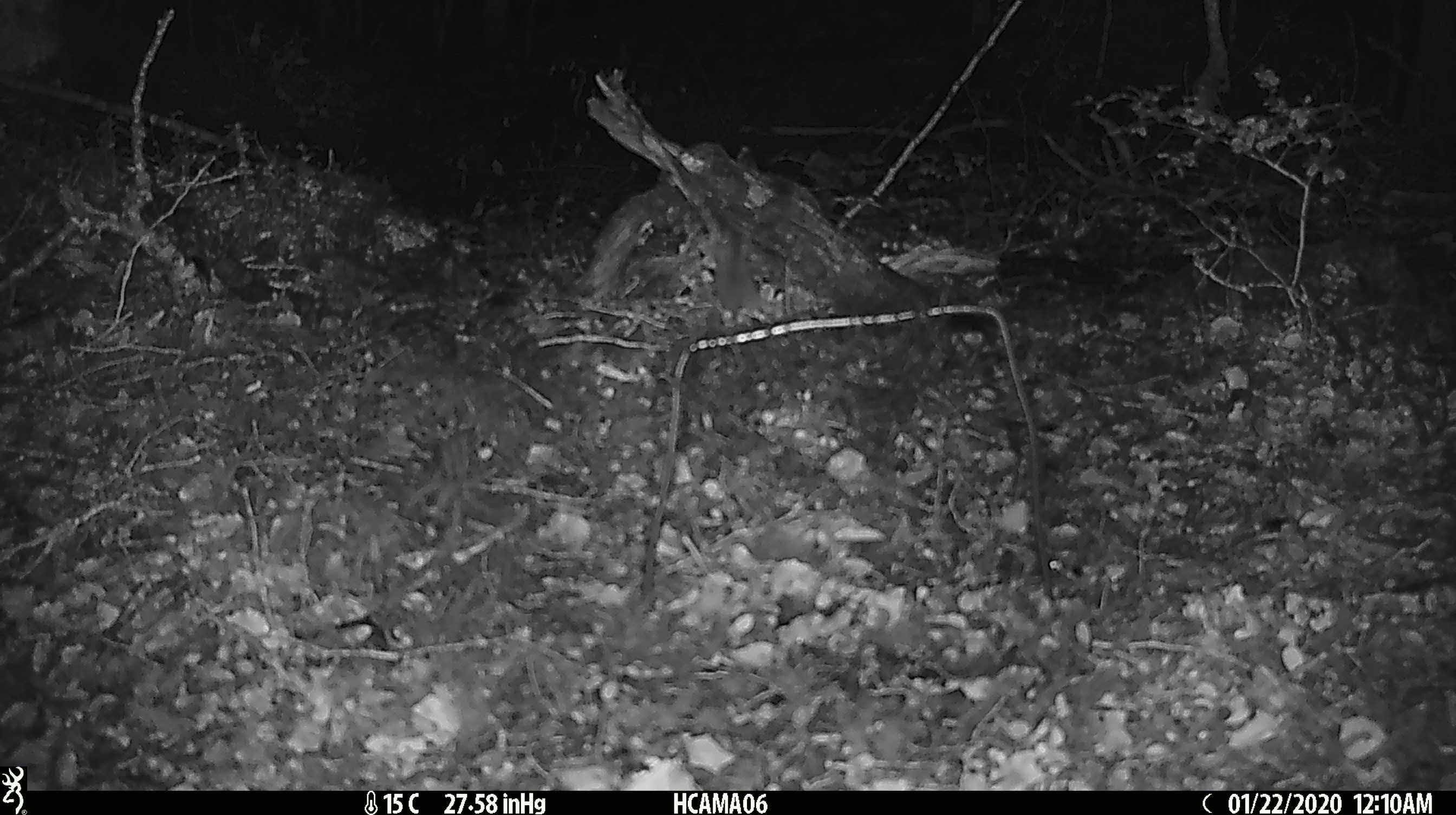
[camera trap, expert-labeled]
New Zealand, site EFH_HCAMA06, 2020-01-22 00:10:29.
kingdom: Animalia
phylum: Chordata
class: Mammalia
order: Rodentia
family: Muridae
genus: Mus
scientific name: Mus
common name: mouse